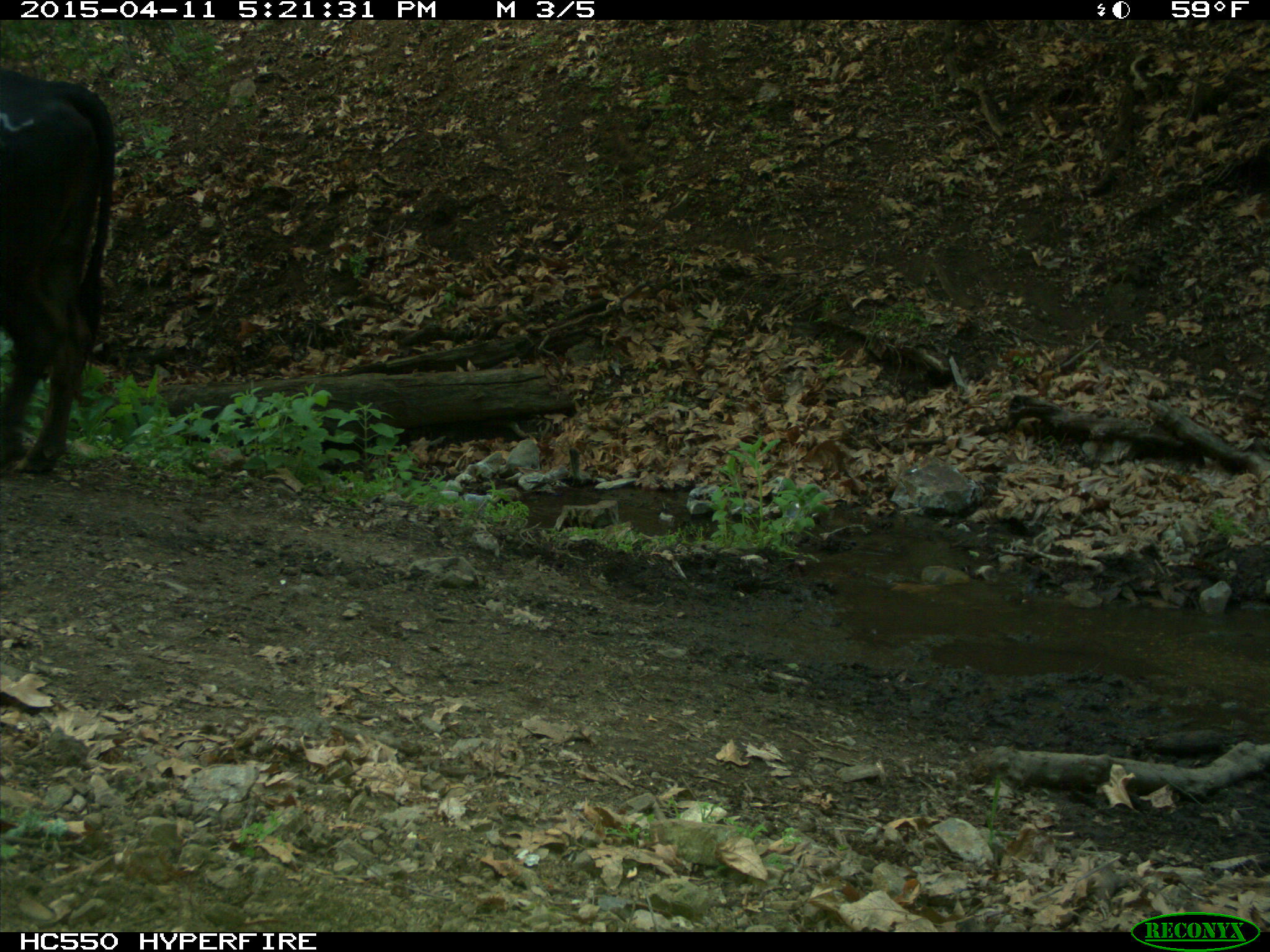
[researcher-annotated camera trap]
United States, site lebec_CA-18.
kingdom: Animalia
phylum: Chordata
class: Mammalia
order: Artiodactyla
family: Bovidae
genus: Bos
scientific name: Bos taurus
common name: domestic cow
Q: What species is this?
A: Bos taurus (domestic cow).